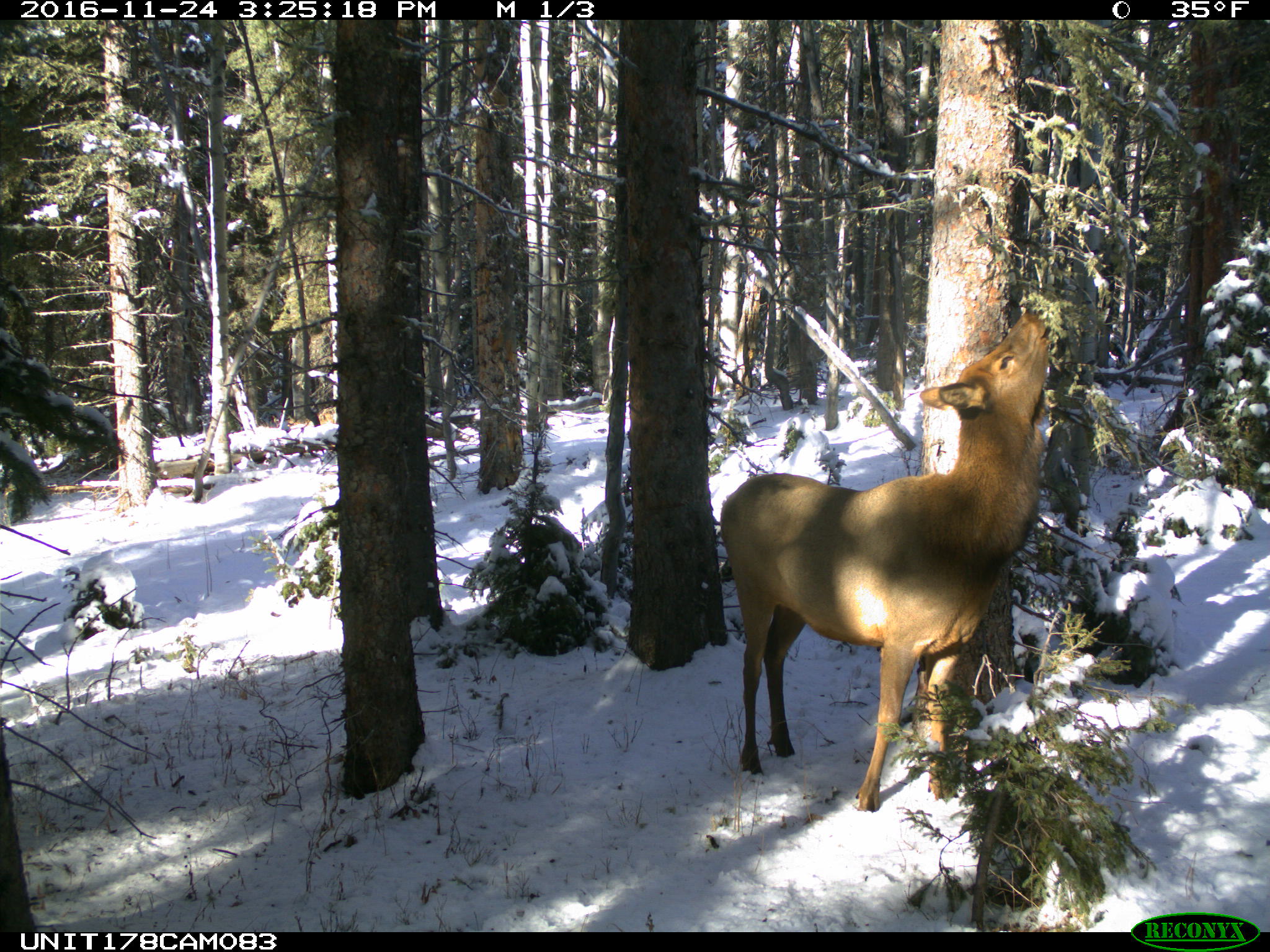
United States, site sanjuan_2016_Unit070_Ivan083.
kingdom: Animalia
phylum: Chordata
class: Mammalia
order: Artiodactyla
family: Cervidae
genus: Cervus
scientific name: Cervus elaphus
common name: red deer